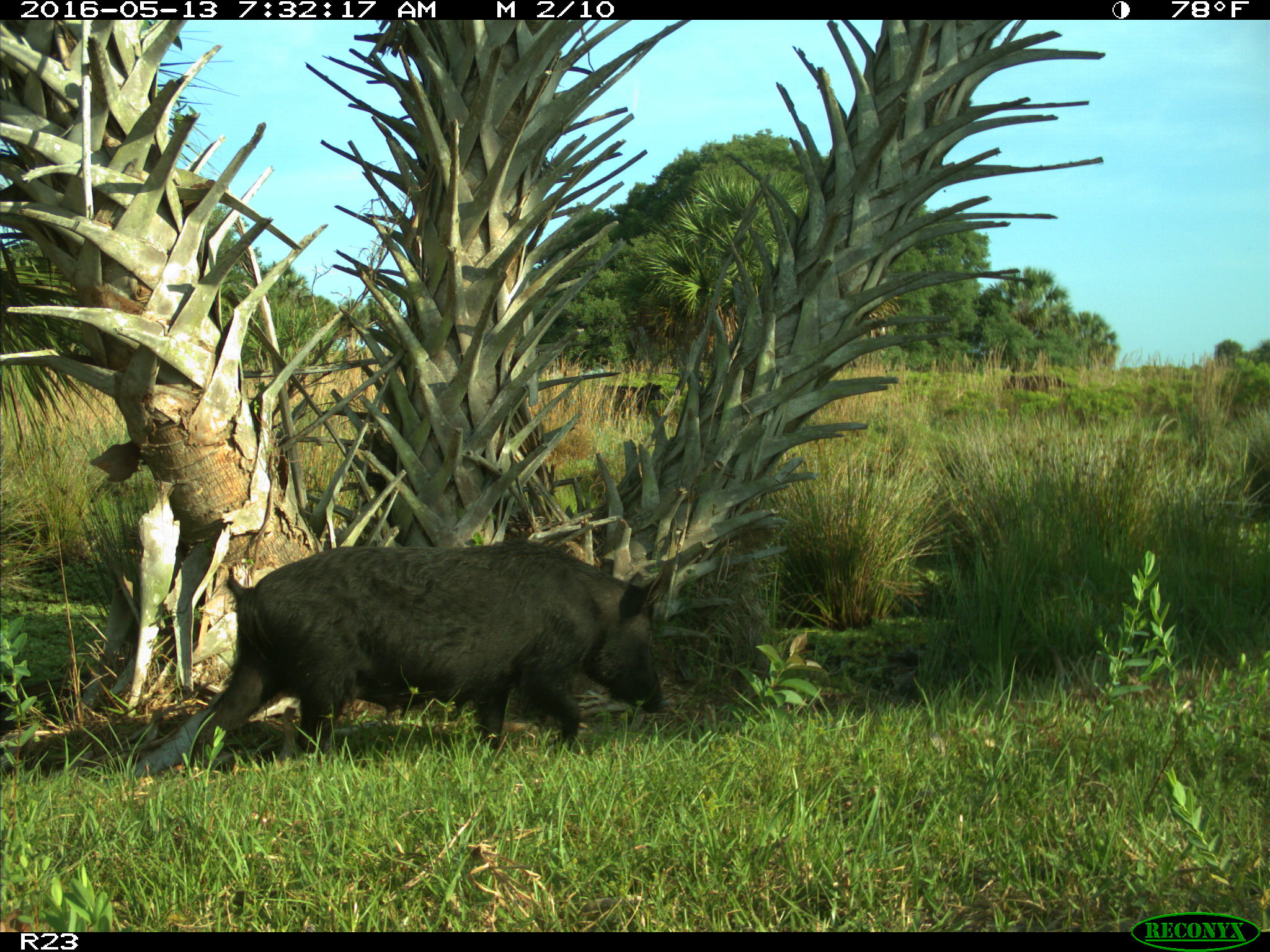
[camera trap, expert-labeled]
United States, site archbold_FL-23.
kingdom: Animalia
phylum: Chordata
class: Mammalia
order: Artiodactyla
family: Suidae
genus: Sus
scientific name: Sus scrofa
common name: wild boar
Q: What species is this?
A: Sus scrofa (wild boar).